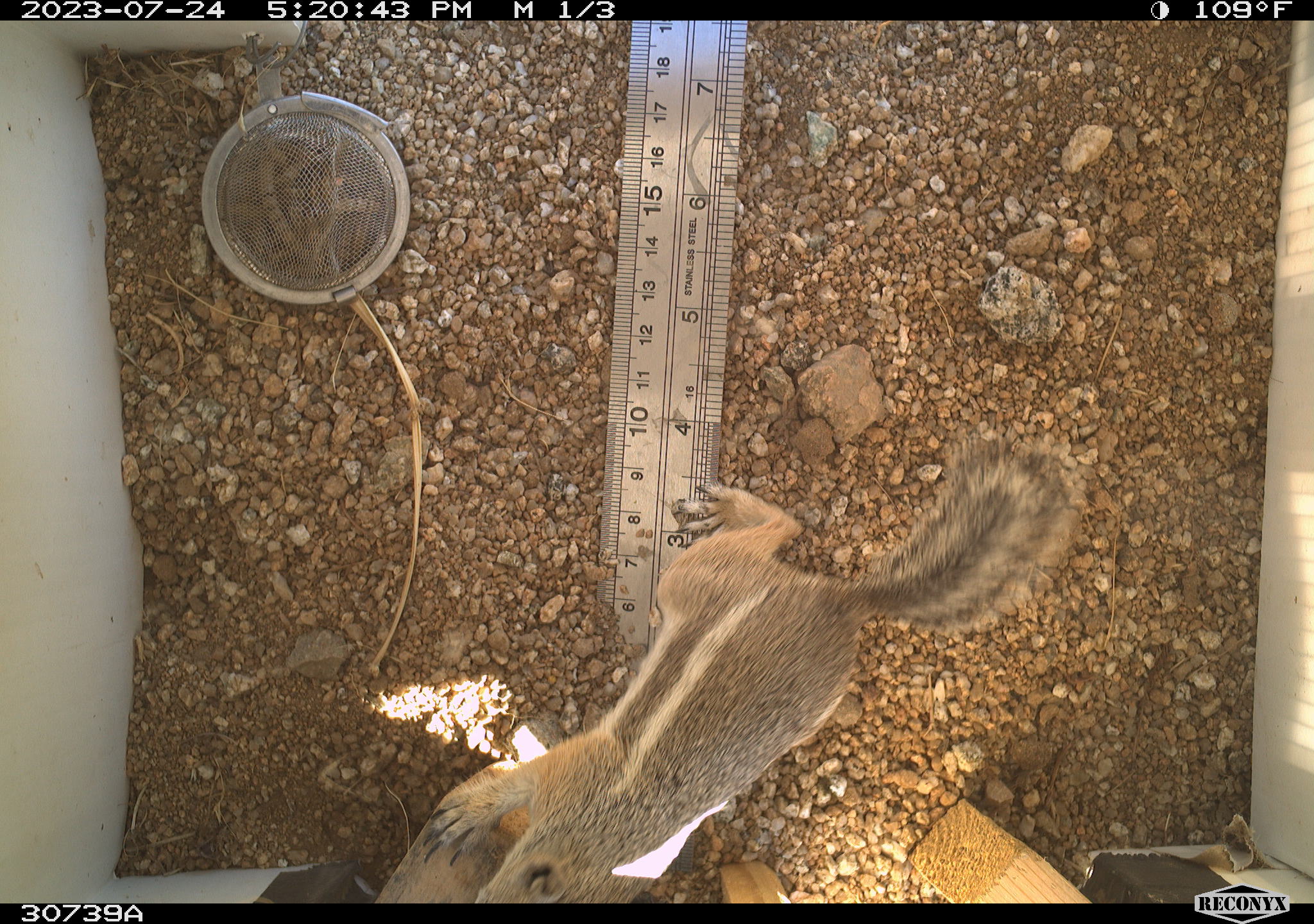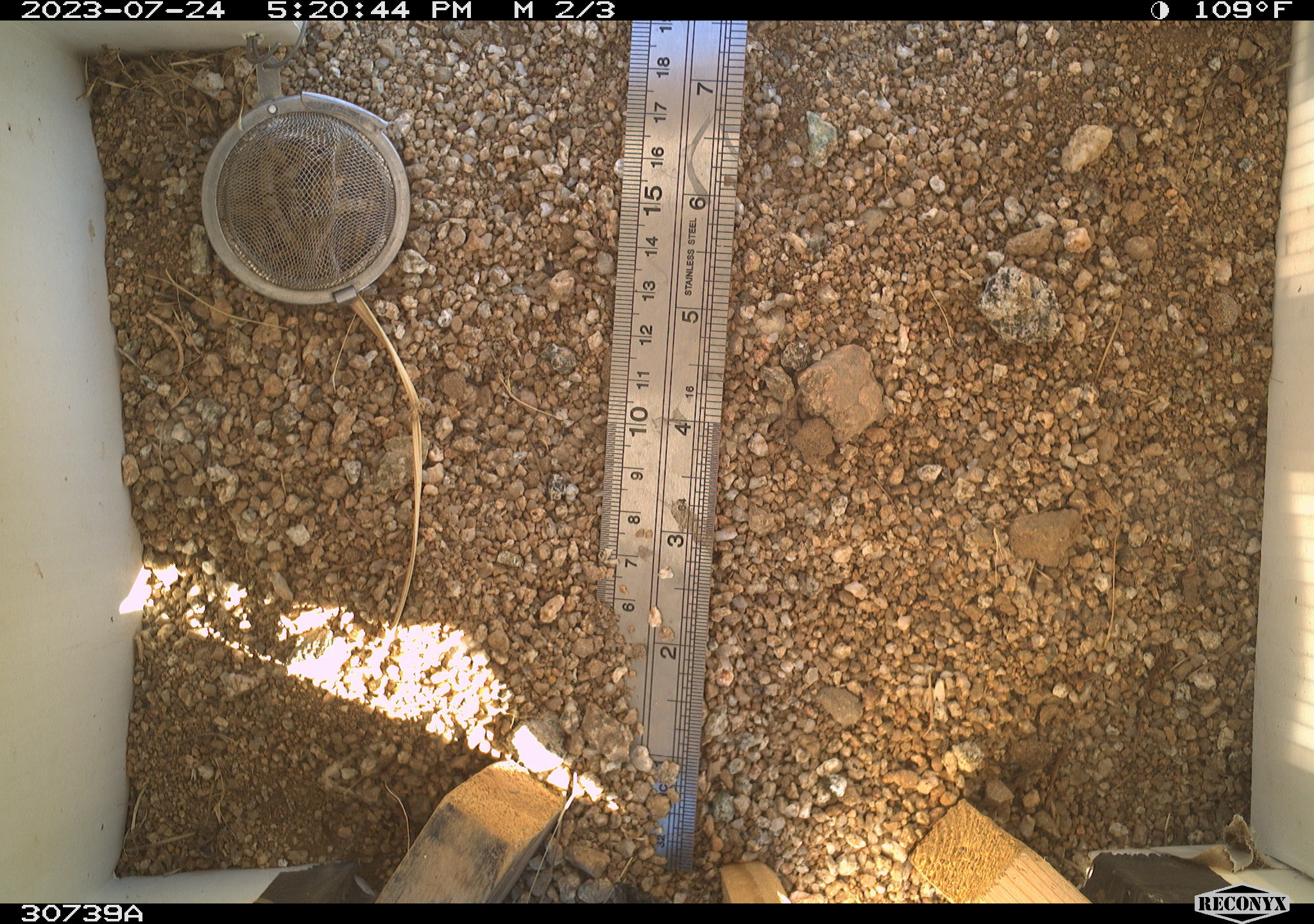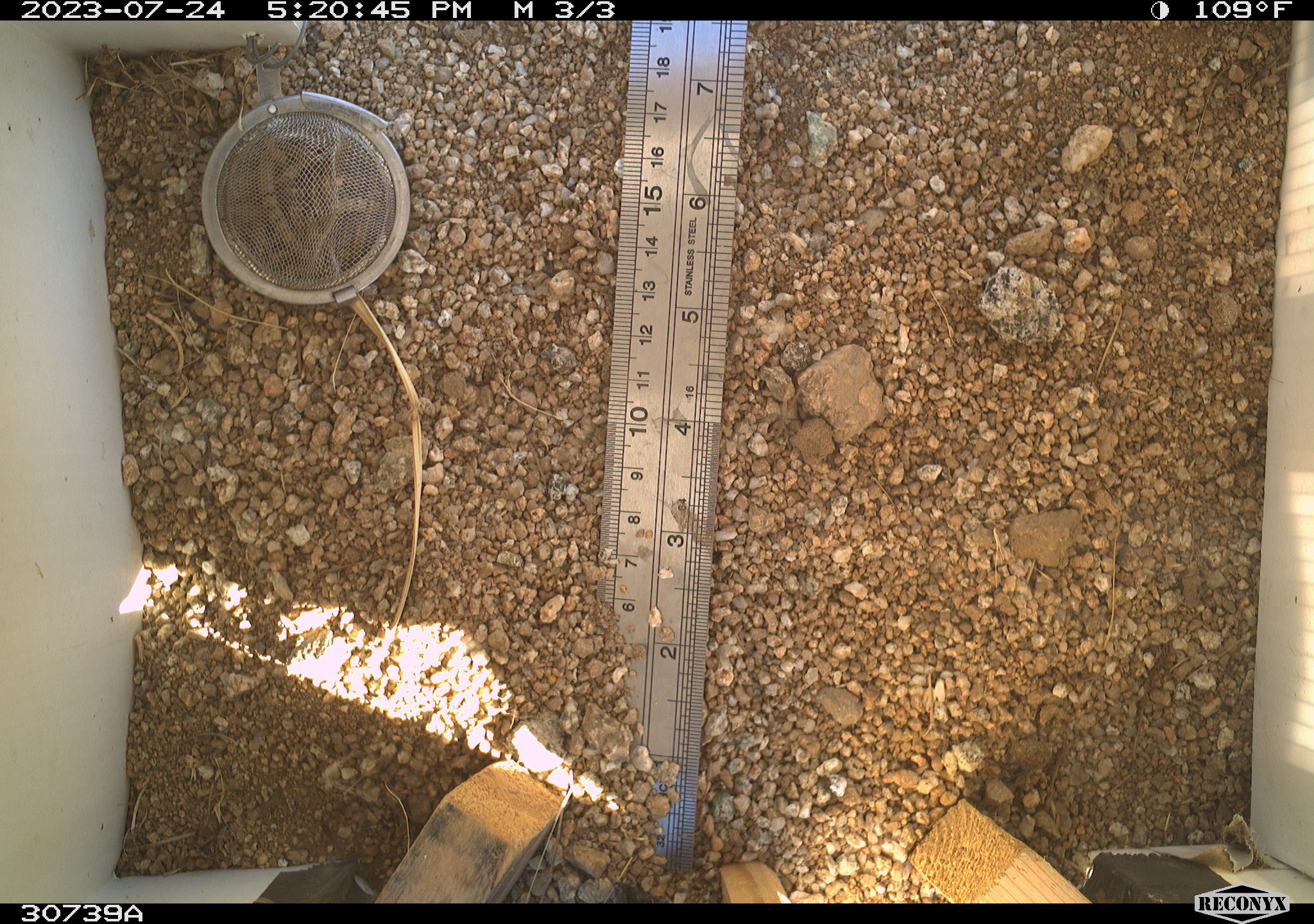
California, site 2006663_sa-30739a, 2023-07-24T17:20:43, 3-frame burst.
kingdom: Animalia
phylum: Chordata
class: Mammalia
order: Rodentia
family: Sciuridae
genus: Ammospermophilus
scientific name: Ammospermophilus leucurus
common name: white-tailed antelope squirrel